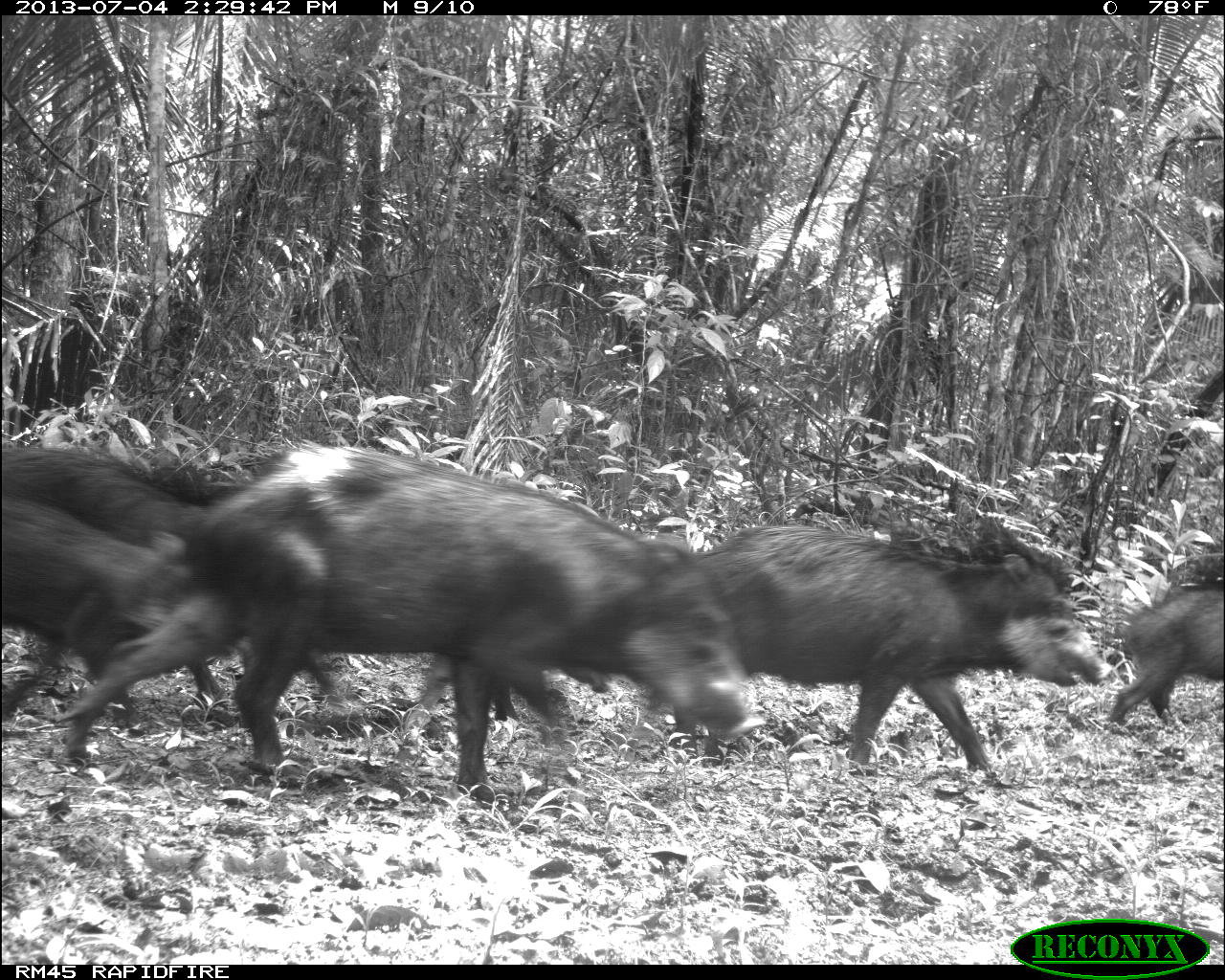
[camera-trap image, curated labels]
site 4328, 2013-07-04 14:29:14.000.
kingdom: Animalia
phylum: Chordata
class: Mammalia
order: Artiodactyla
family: Tayassuidae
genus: Tayassu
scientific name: Tayassu pecari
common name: white-lipped peccary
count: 44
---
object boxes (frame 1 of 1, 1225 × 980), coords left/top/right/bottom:
tayassu pecari: 58/448/759/801; 698/510/1101/781; 3/444/348/702; 0/503/189/725; 1108/547/1225/726